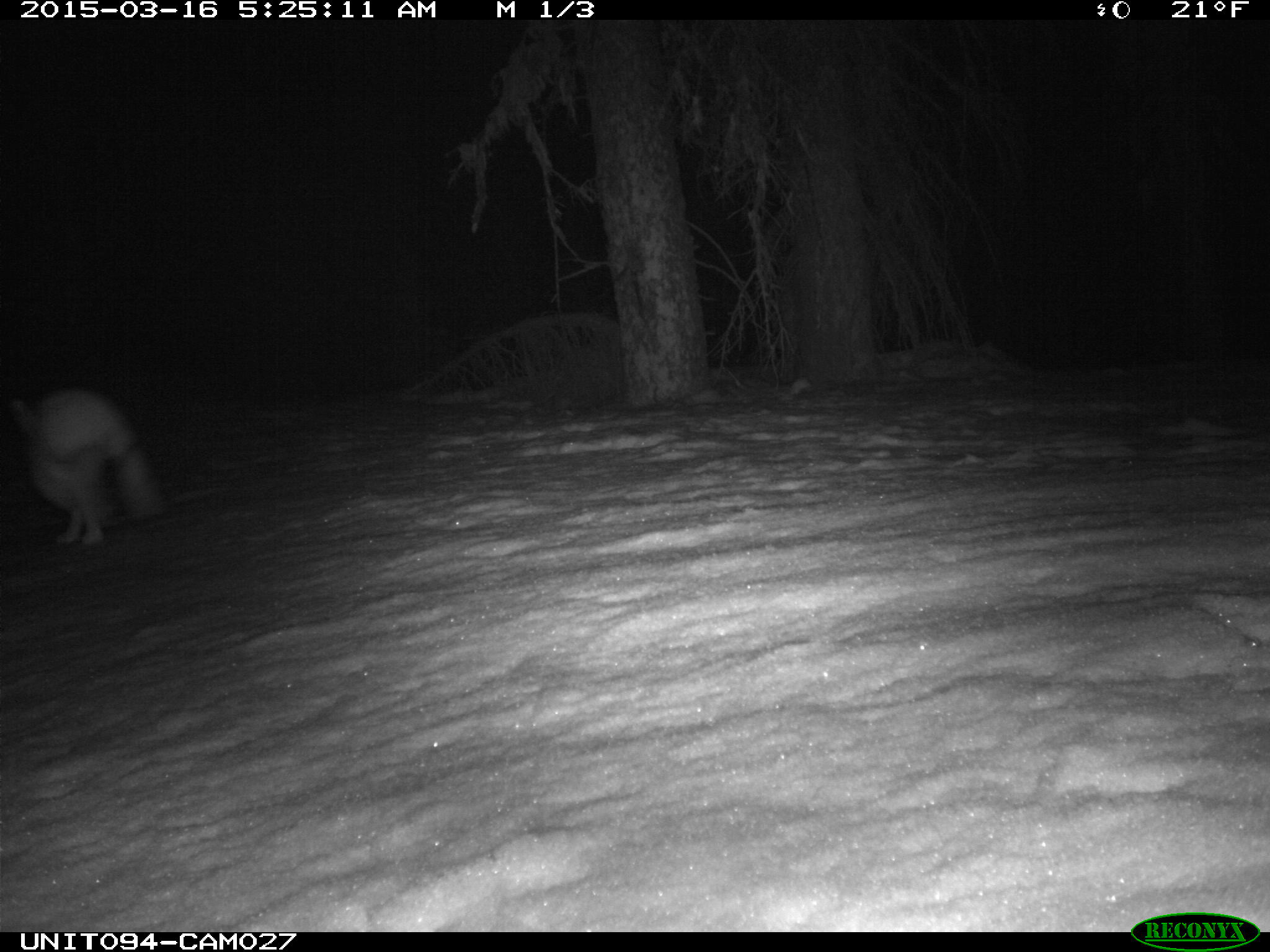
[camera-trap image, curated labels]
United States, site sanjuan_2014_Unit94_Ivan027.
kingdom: Animalia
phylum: Chordata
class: Mammalia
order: Lagomorpha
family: Leporidae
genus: Lepus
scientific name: Lepus americanus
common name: snowshoe hare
Lepus americanus (snowshoe hare).